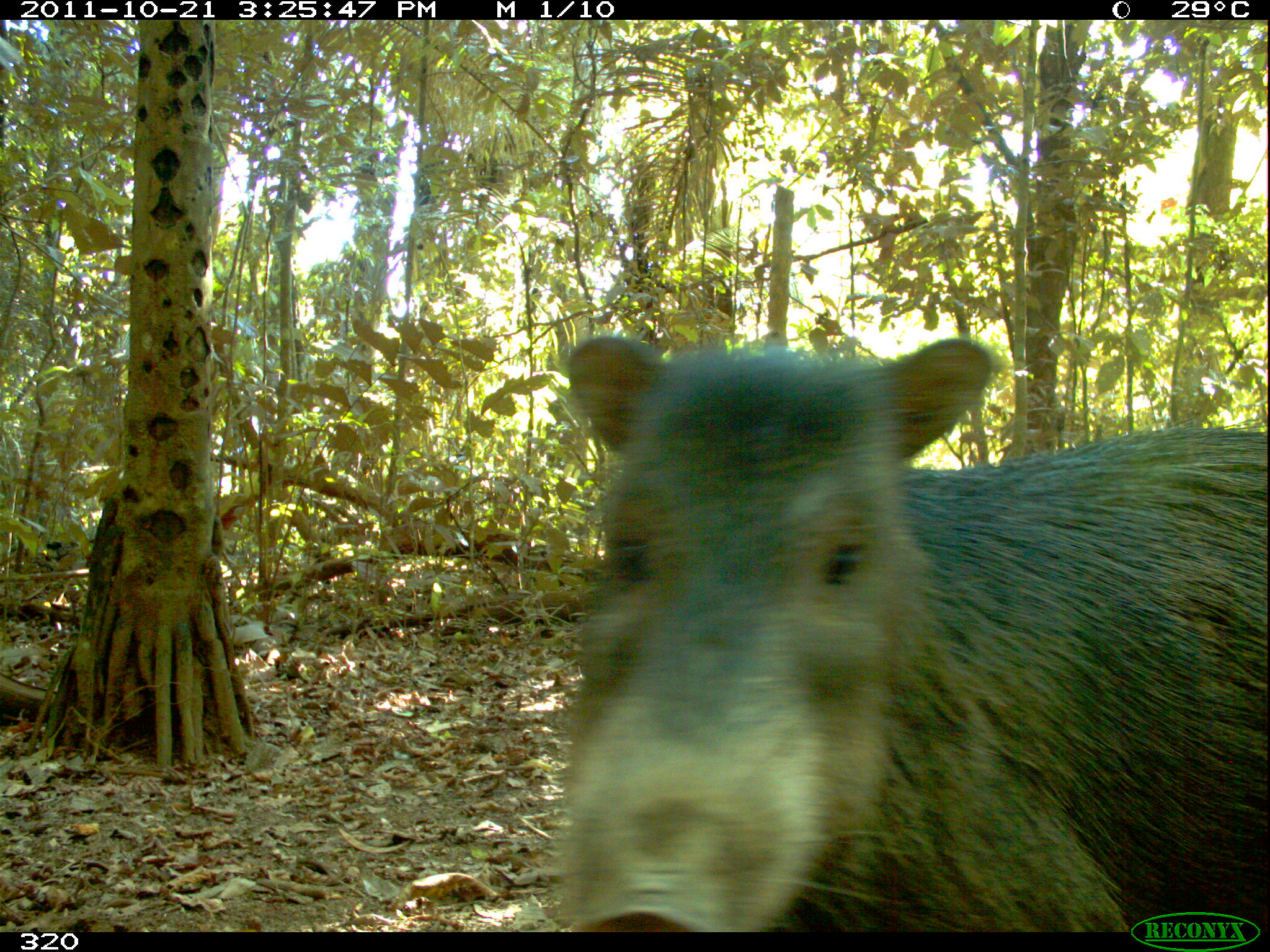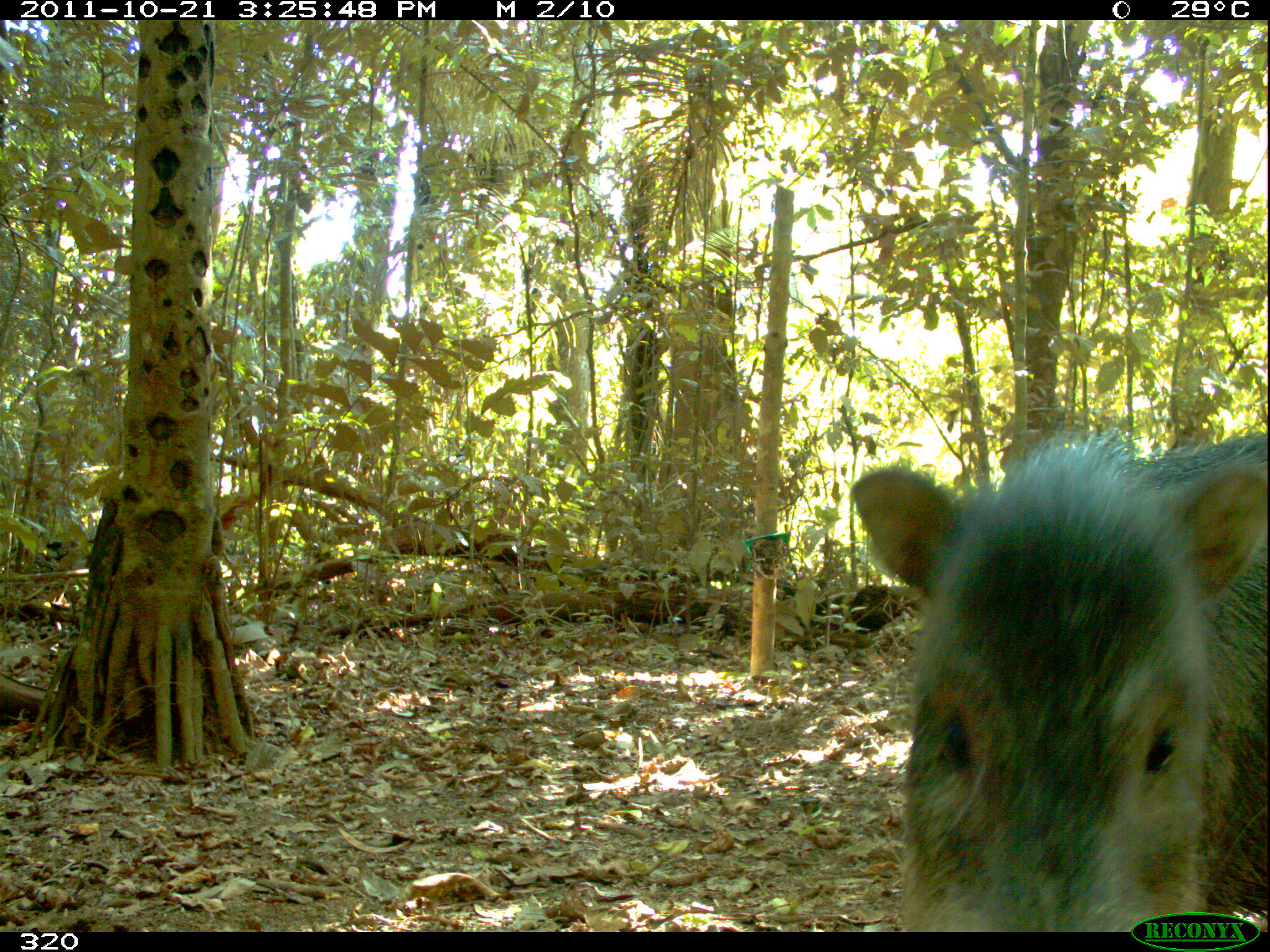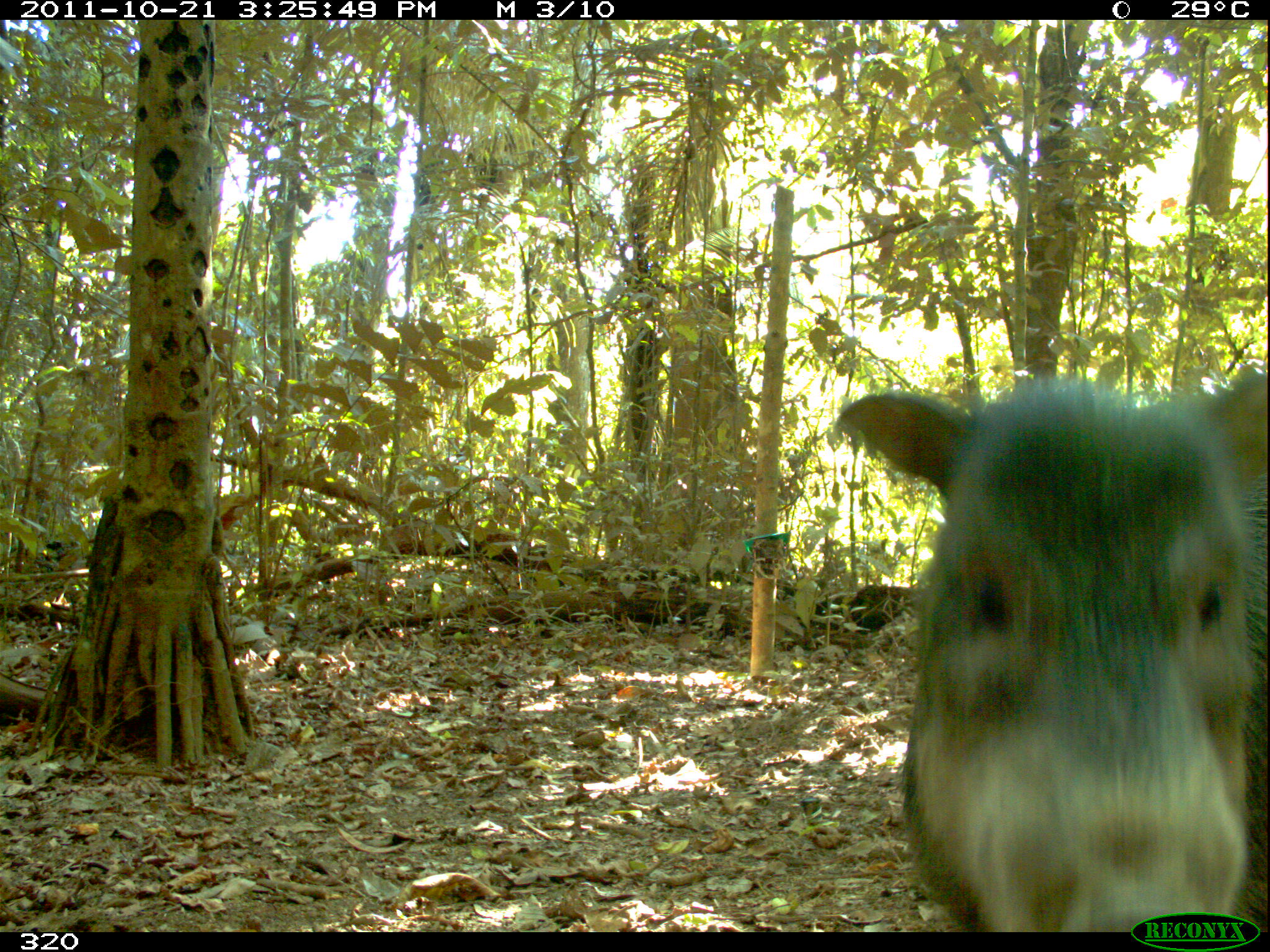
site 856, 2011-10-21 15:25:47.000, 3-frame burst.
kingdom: Animalia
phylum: Chordata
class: Mammalia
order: Artiodactyla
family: Tayassuidae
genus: Tayassu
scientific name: Tayassu pecari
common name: white-lipped peccary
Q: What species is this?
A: Tayassu pecari (white-lipped peccary).